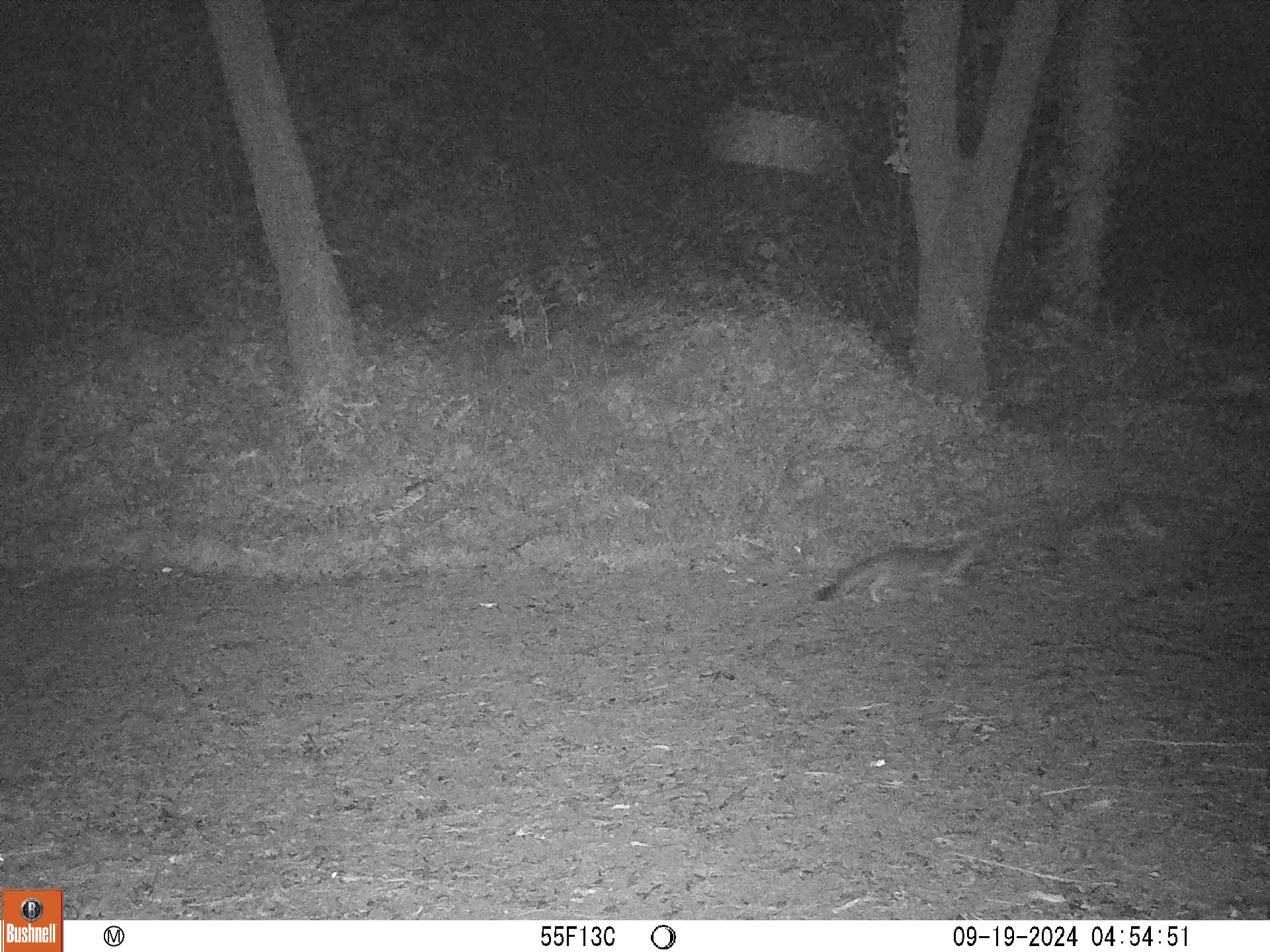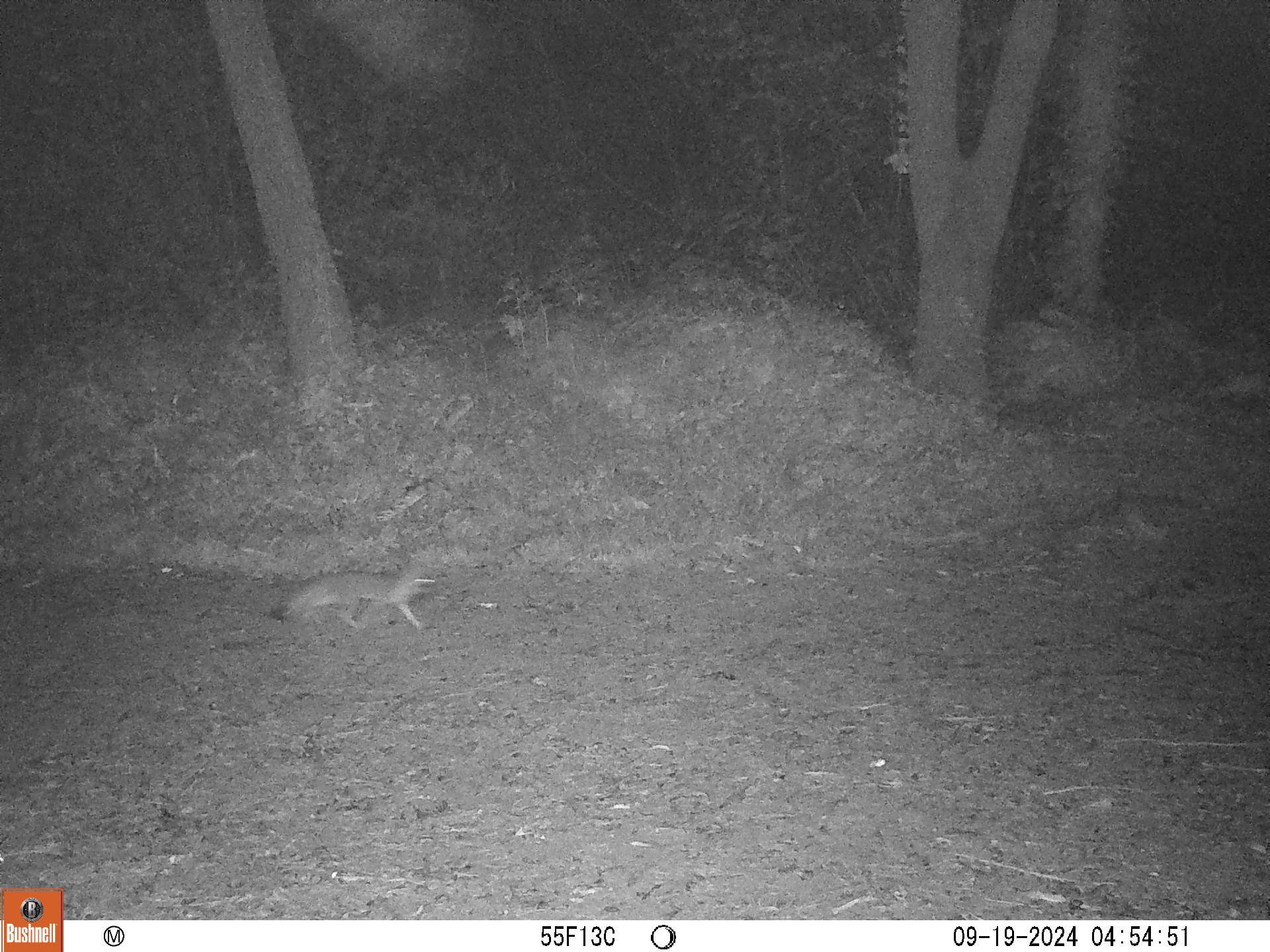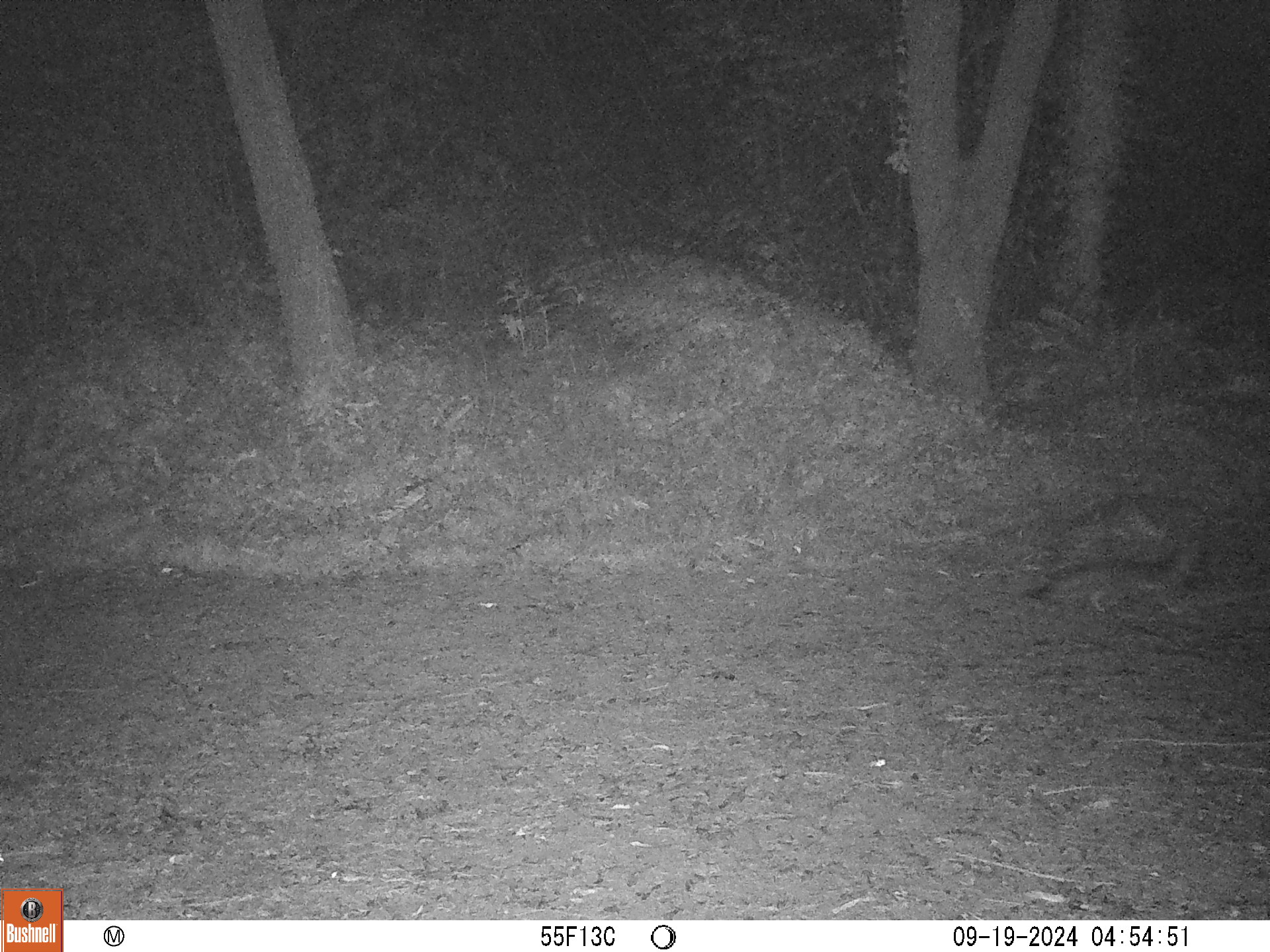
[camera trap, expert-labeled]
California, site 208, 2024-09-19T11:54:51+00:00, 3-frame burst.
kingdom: Animalia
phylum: Chordata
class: Mammalia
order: Carnivora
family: Canidae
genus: Urocyon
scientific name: Urocyon cinereoargenteus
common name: gray fox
Gray fox (Urocyon cinereoargenteus).